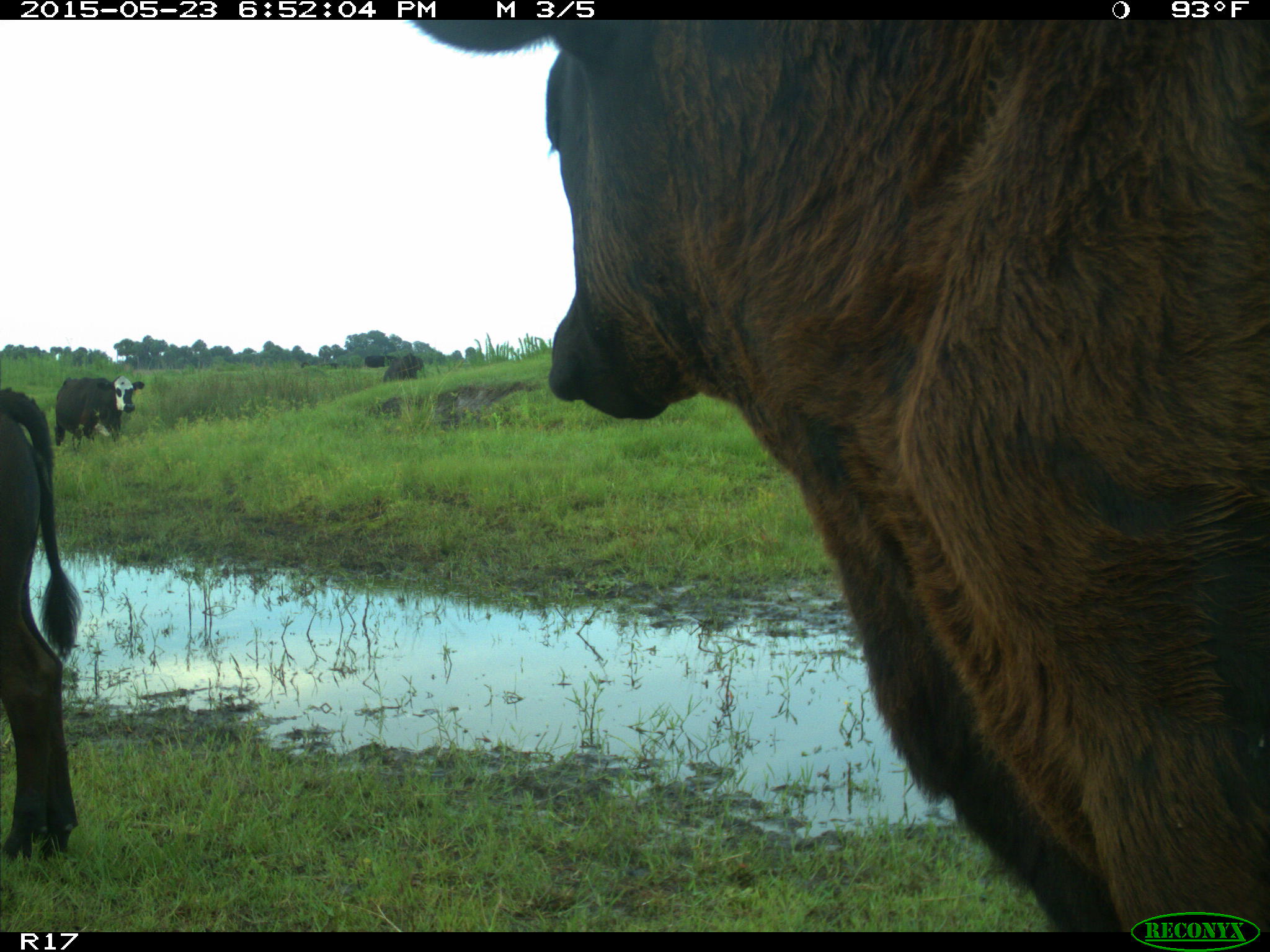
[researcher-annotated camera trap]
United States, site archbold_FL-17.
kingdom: Animalia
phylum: Chordata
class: Mammalia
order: Artiodactyla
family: Bovidae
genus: Bos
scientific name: Bos taurus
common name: domestic cow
Bos taurus (domestic cow).